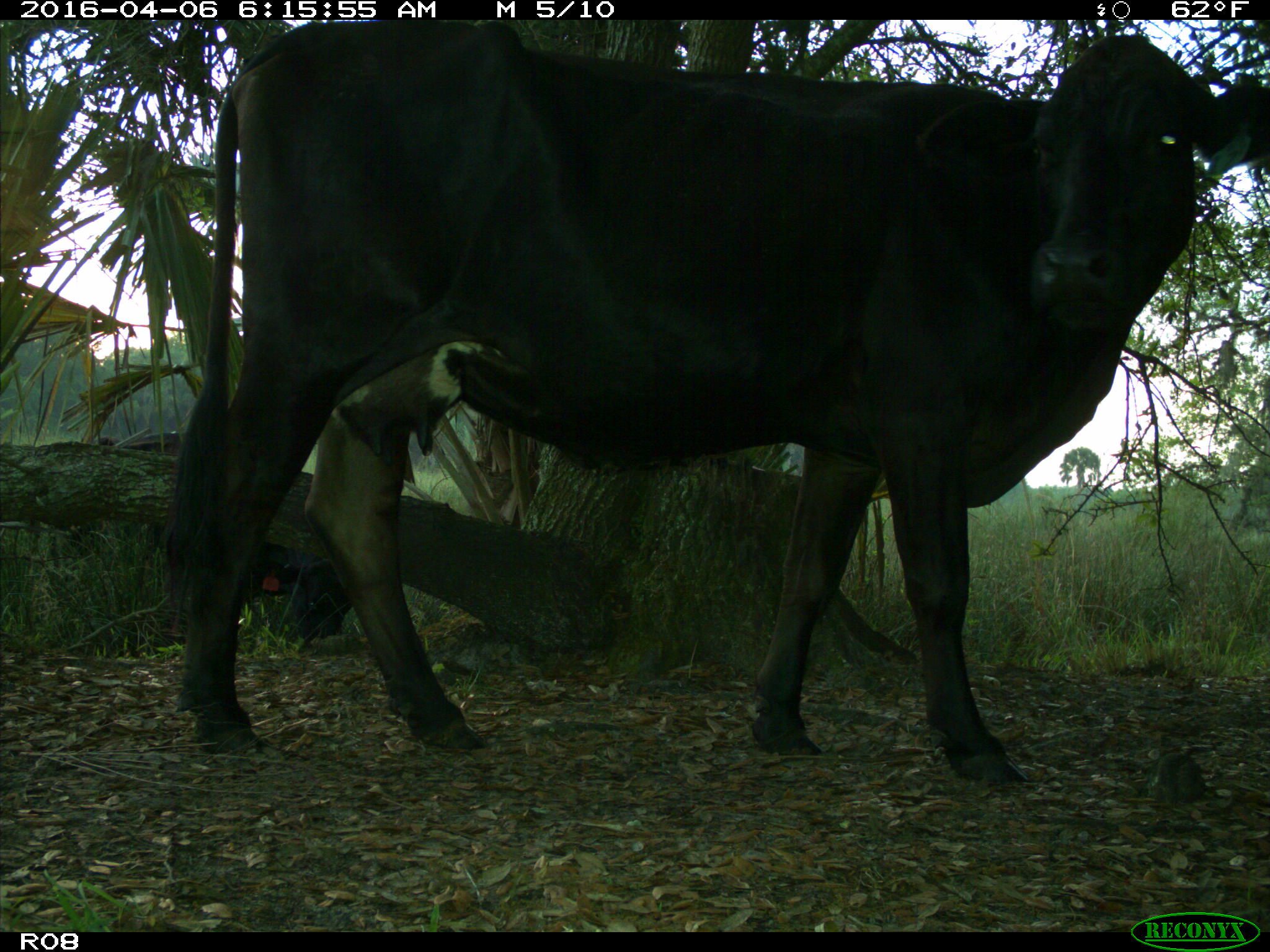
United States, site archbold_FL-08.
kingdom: Animalia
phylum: Chordata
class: Mammalia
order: Artiodactyla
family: Bovidae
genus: Bos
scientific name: Bos taurus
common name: domestic cow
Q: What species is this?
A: Bos taurus (domestic cow).